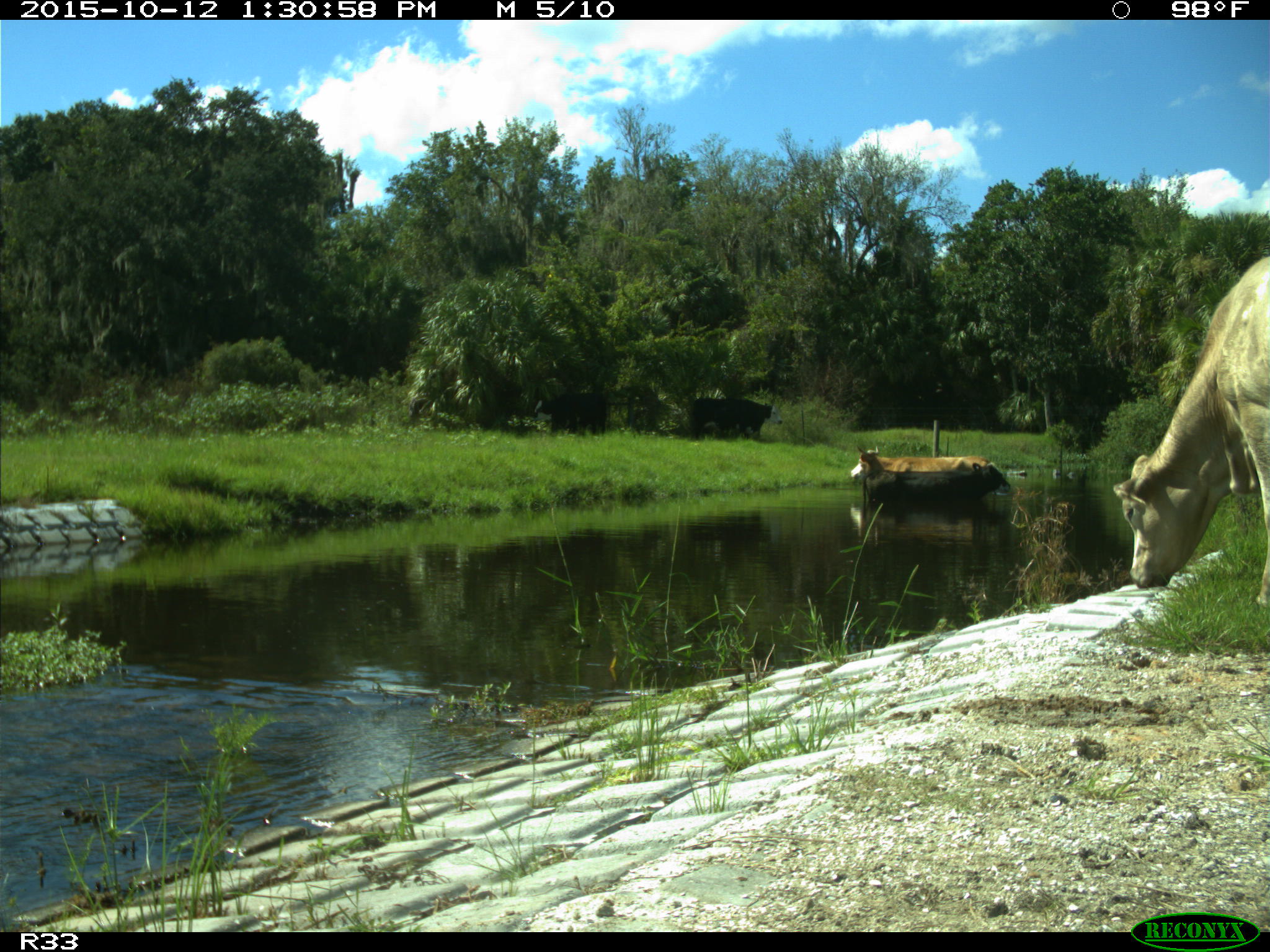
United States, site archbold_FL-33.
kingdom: Animalia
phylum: Chordata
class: Mammalia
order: Artiodactyla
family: Bovidae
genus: Bos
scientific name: Bos taurus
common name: domestic cow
Bos taurus (domestic cow).